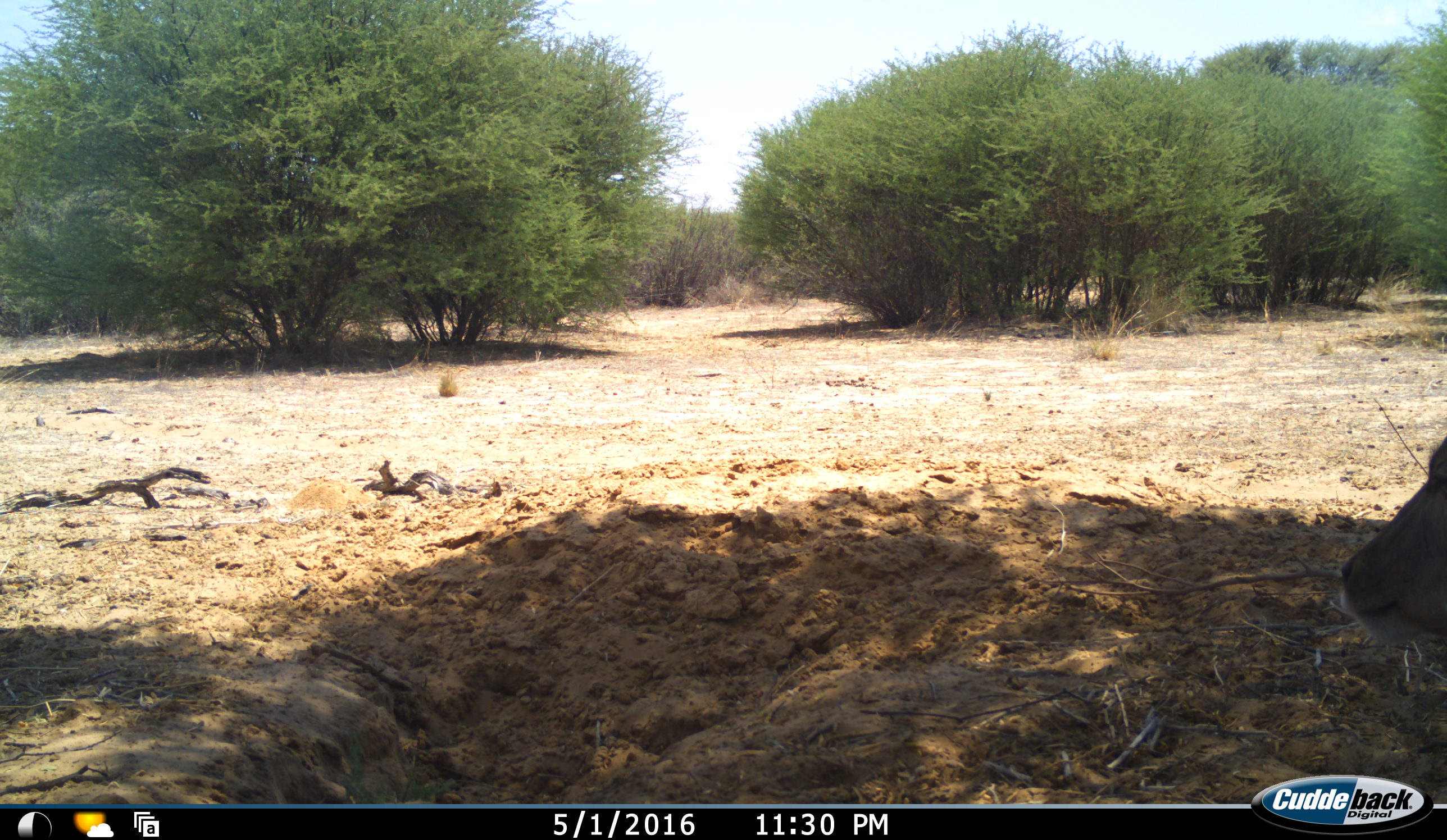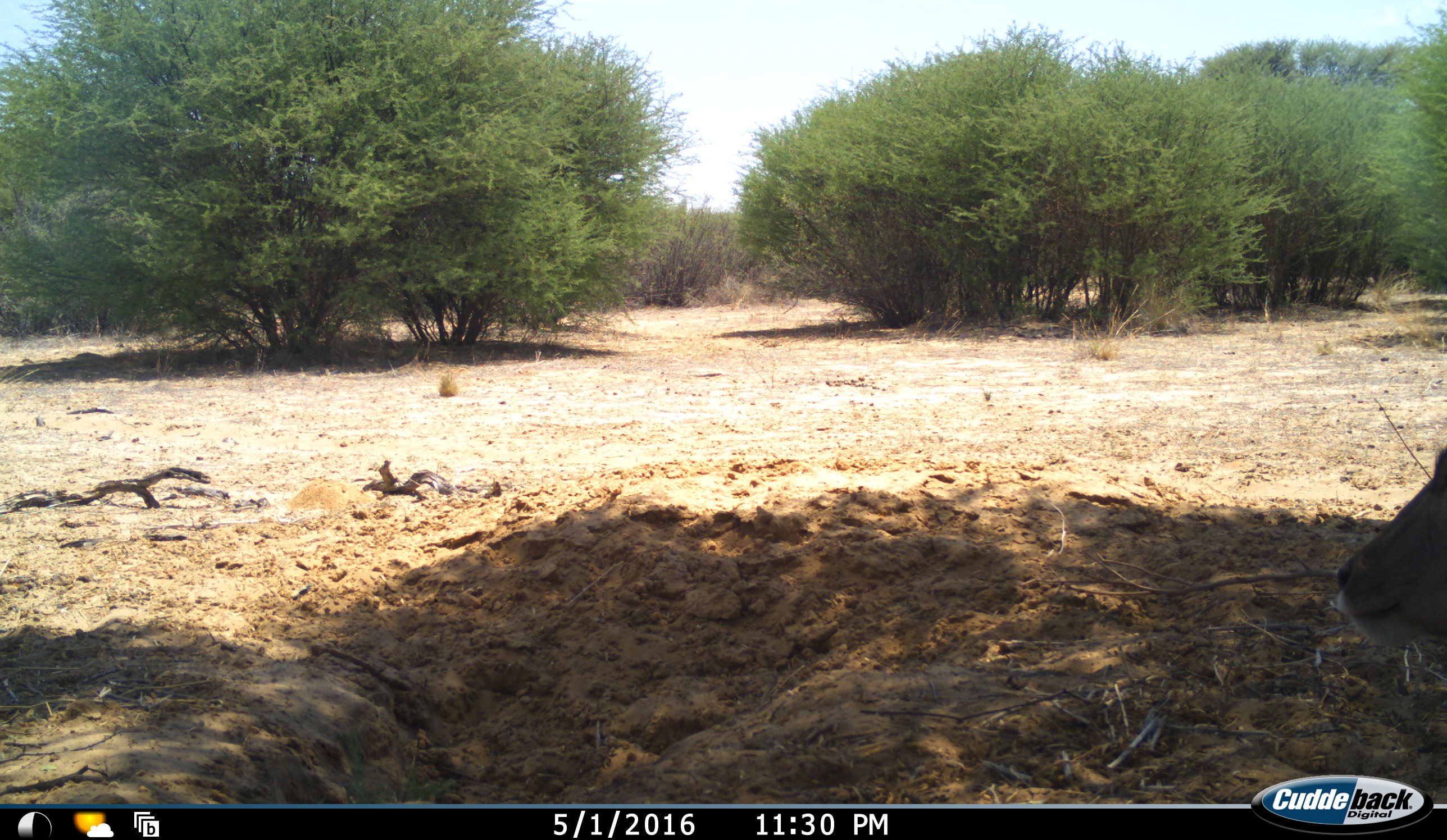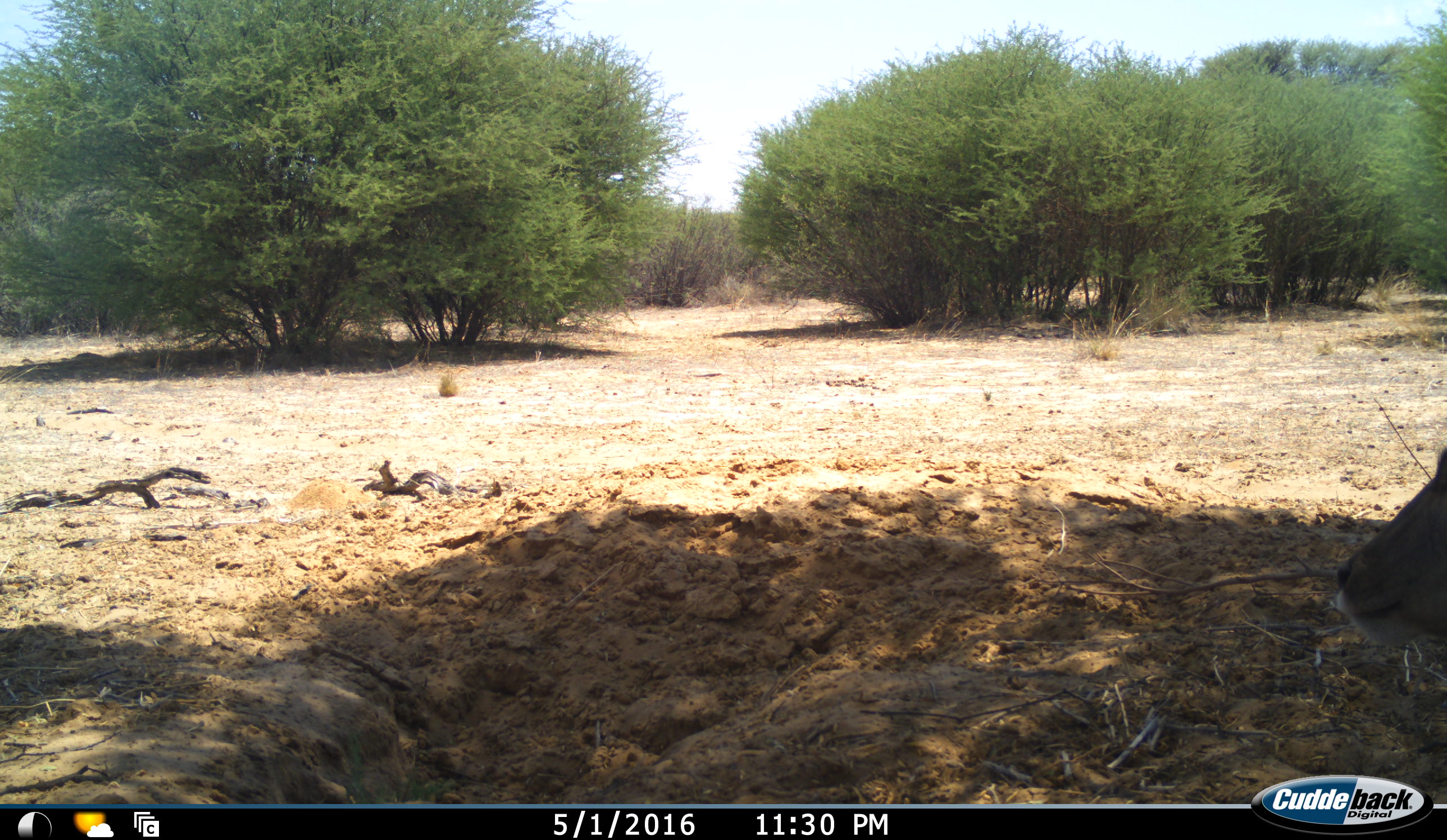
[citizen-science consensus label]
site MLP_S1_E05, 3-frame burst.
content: unidentified animal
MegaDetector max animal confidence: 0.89